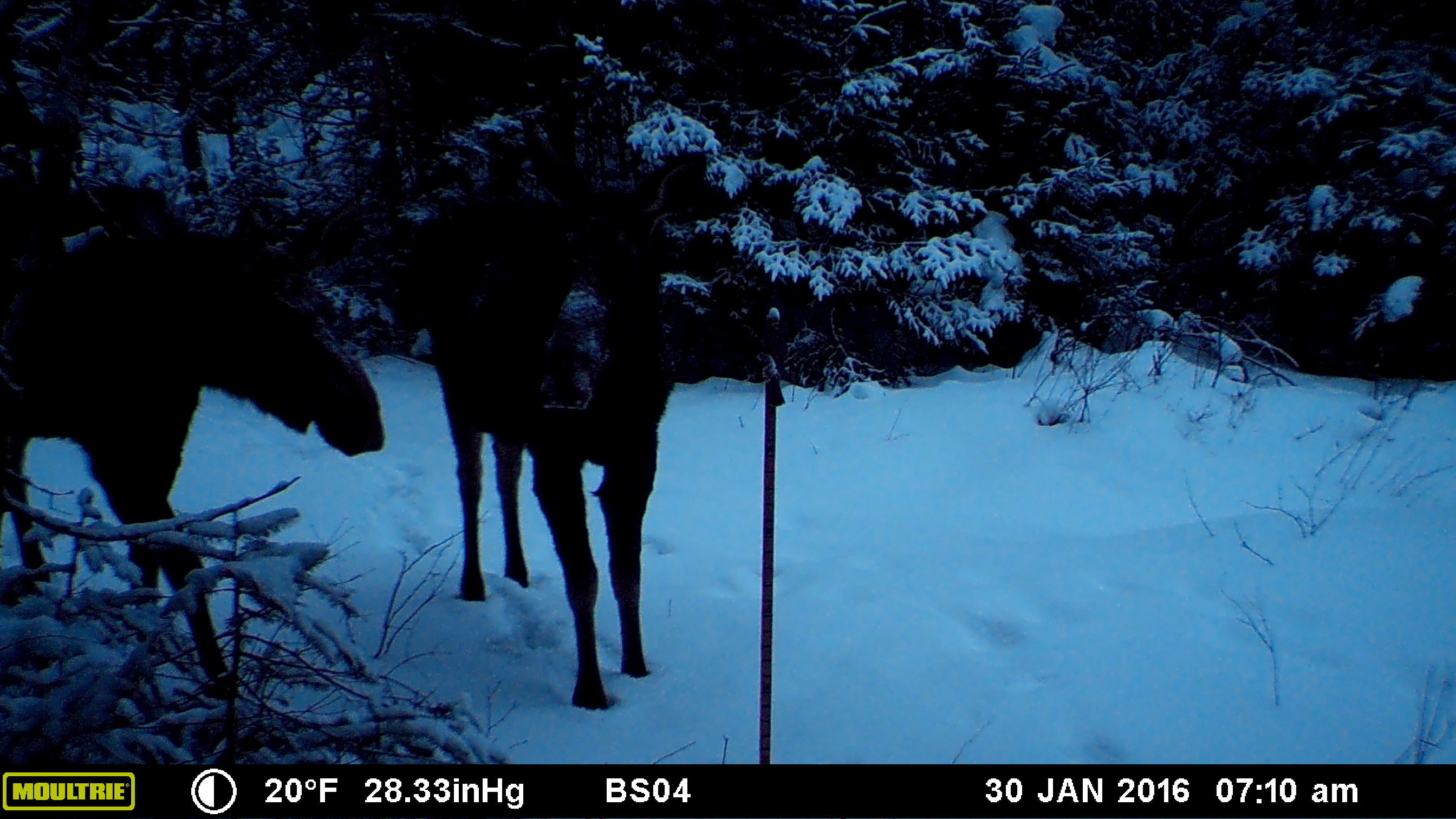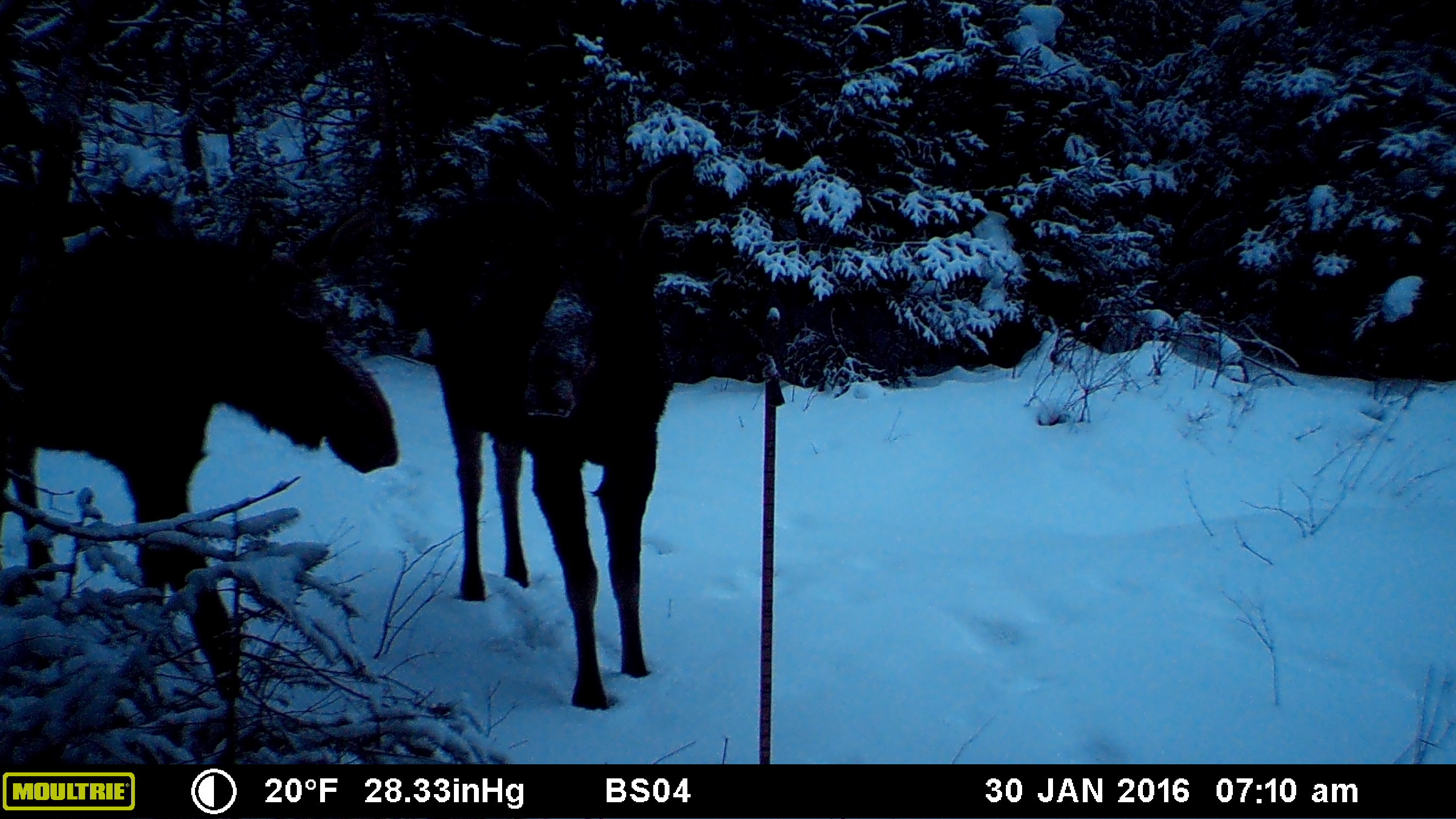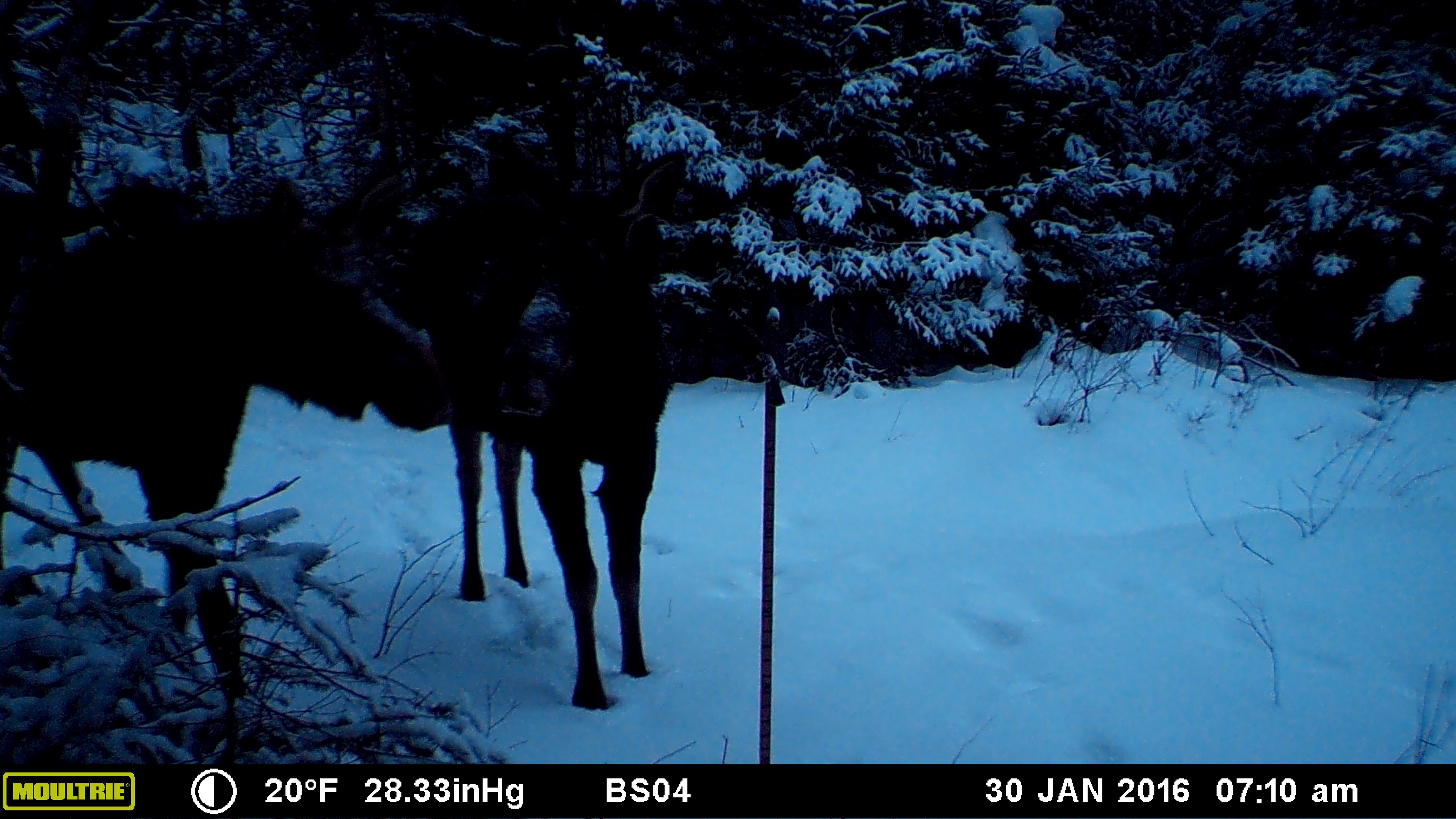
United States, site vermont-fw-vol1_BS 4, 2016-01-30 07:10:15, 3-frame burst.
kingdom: Animalia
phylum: Chordata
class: Mammalia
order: Artiodactyla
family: Cervidae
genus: Alces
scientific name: Alces alces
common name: moose